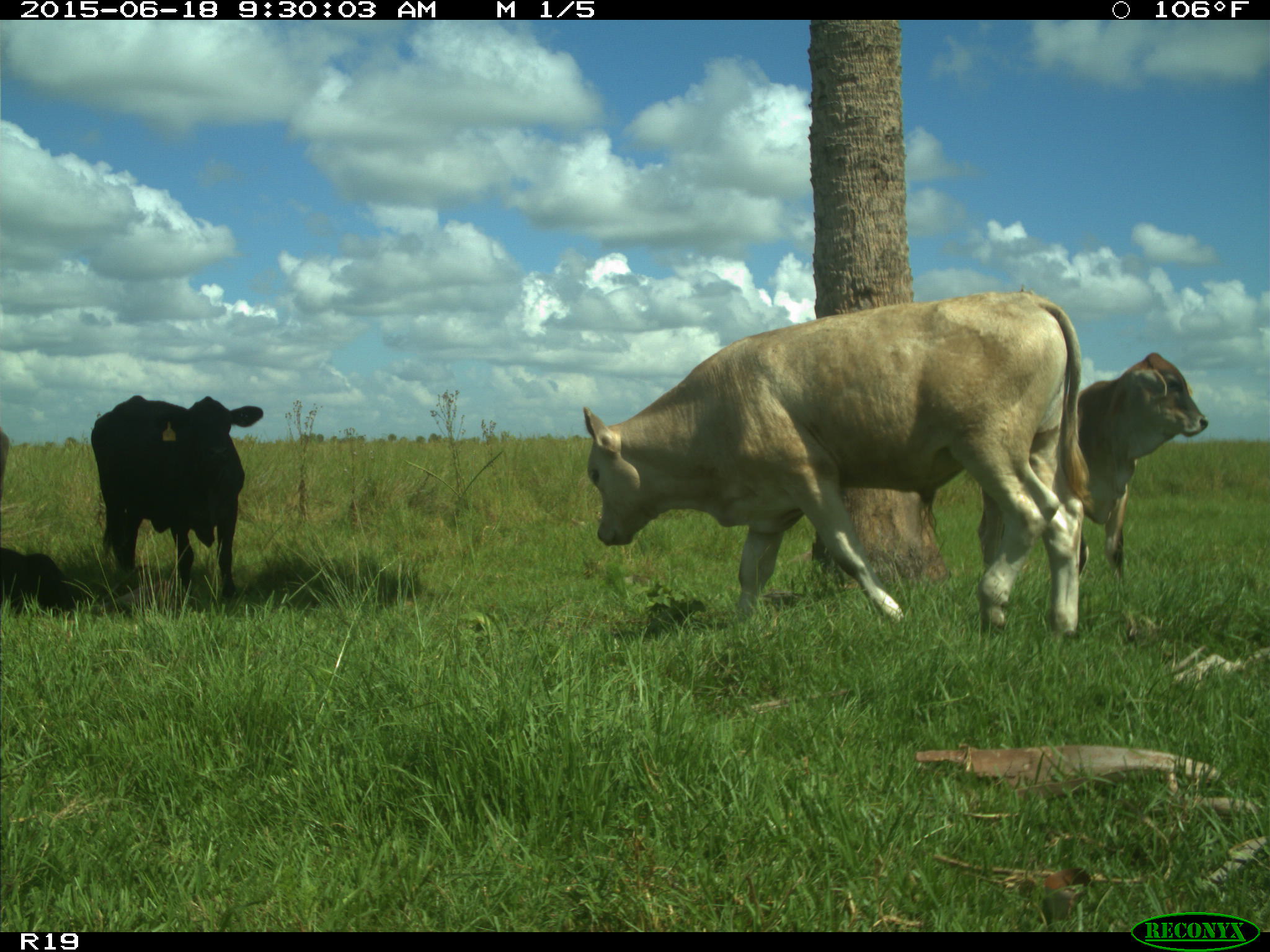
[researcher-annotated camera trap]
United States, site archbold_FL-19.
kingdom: Animalia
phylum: Chordata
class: Mammalia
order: Artiodactyla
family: Bovidae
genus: Bos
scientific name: Bos taurus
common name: domestic cow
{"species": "Bos taurus (domestic cow)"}